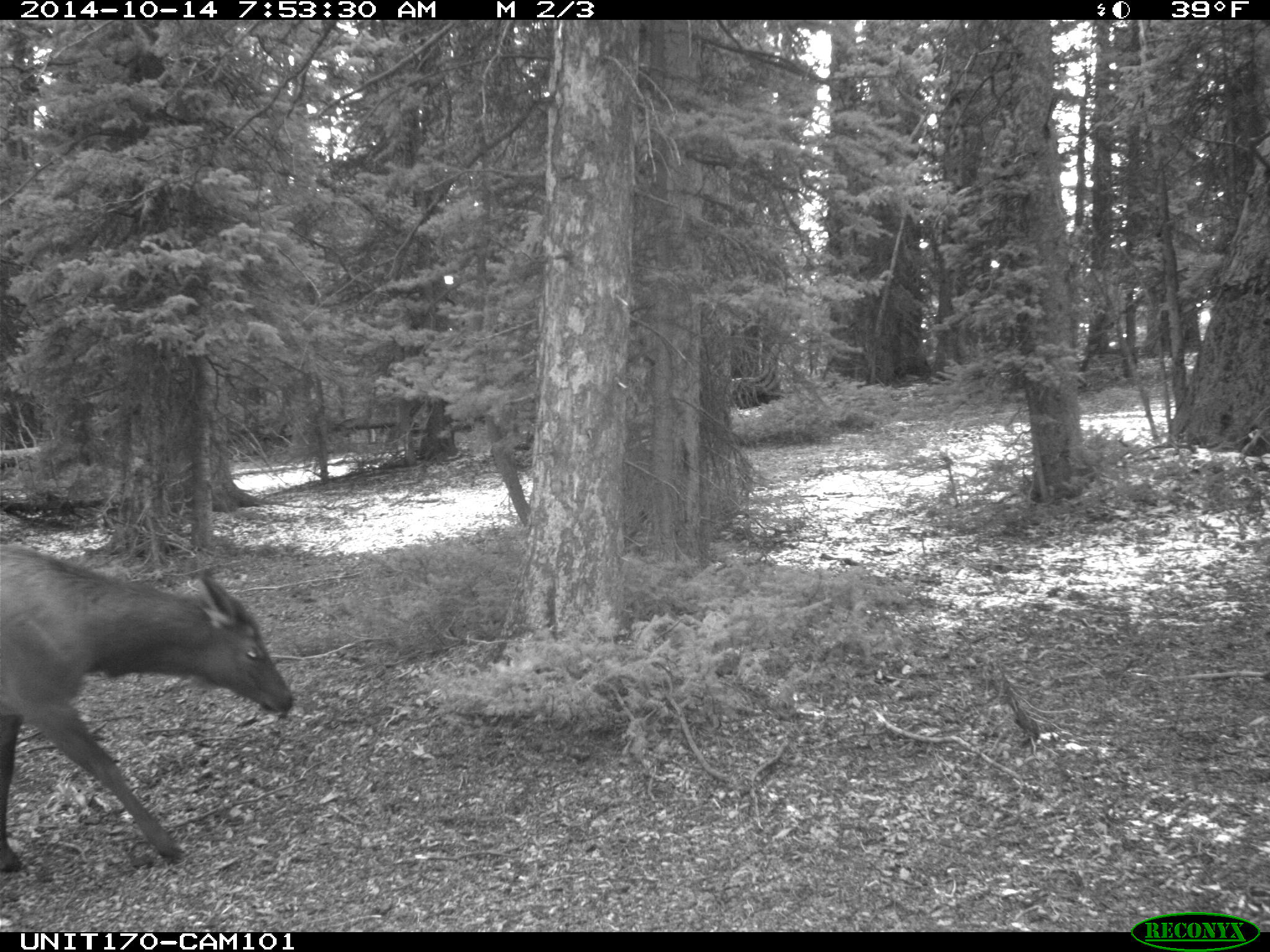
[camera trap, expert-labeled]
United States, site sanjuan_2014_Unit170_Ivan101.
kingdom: Animalia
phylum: Chordata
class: Mammalia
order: Artiodactyla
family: Cervidae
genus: Cervus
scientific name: Cervus elaphus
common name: red deer